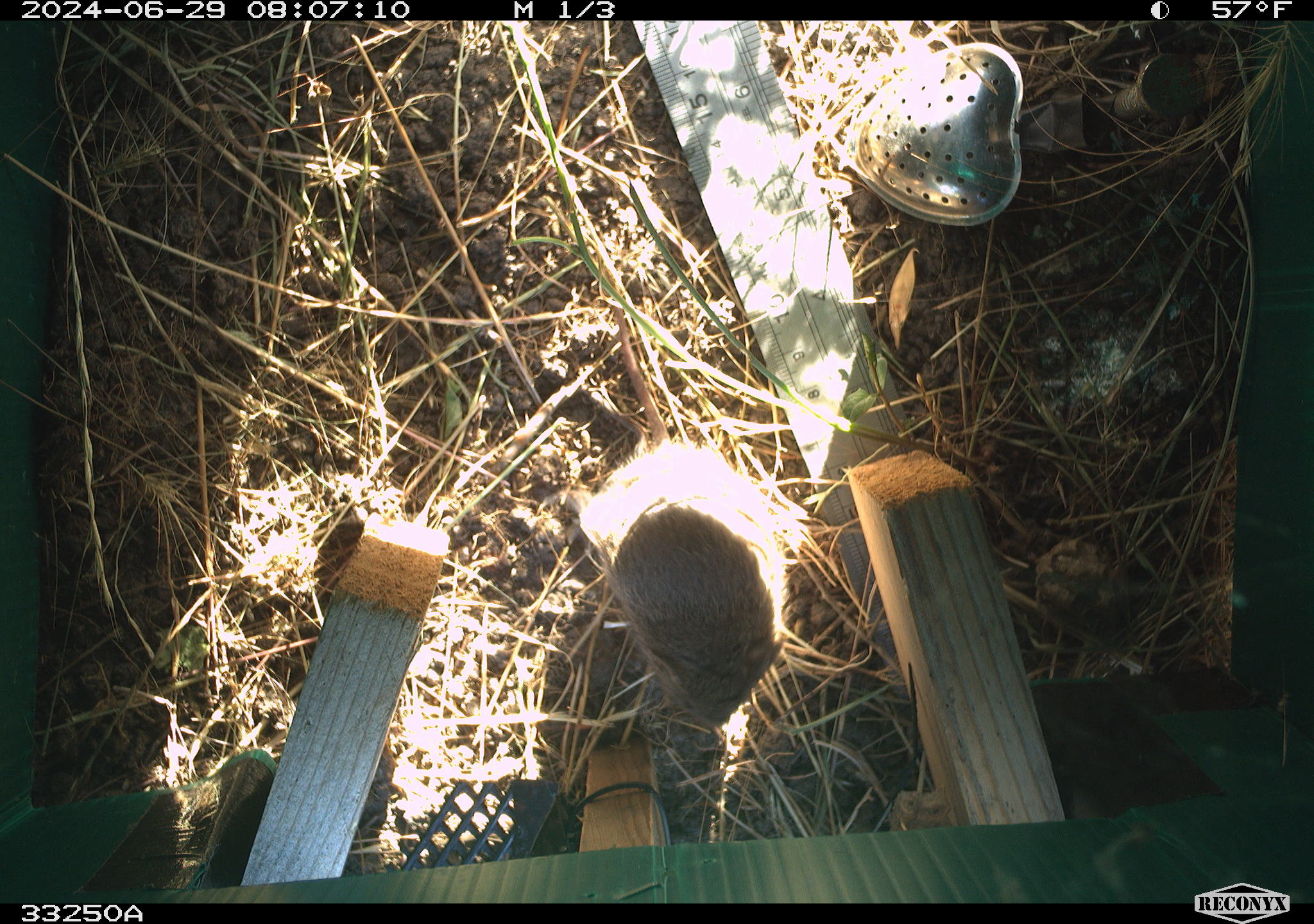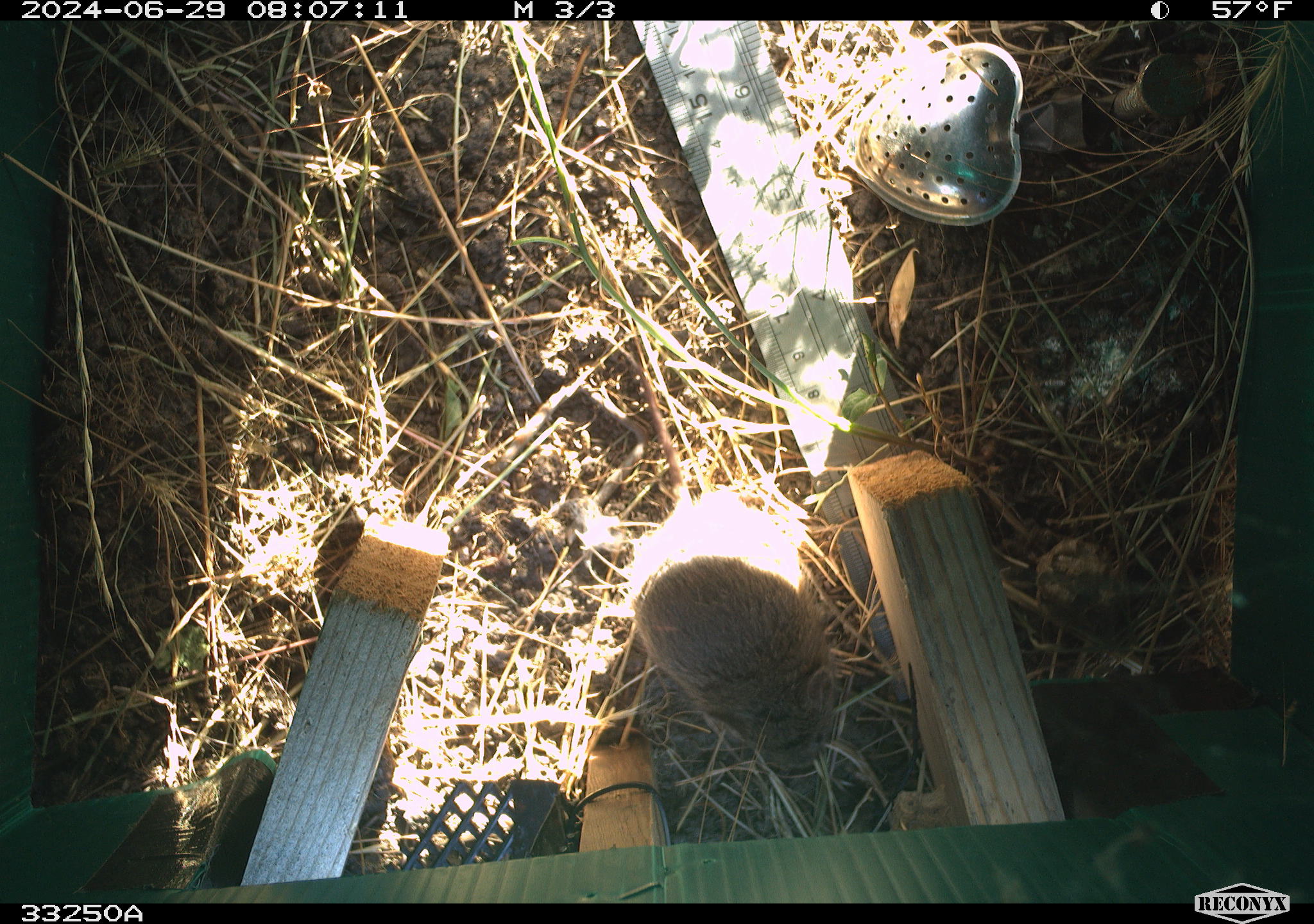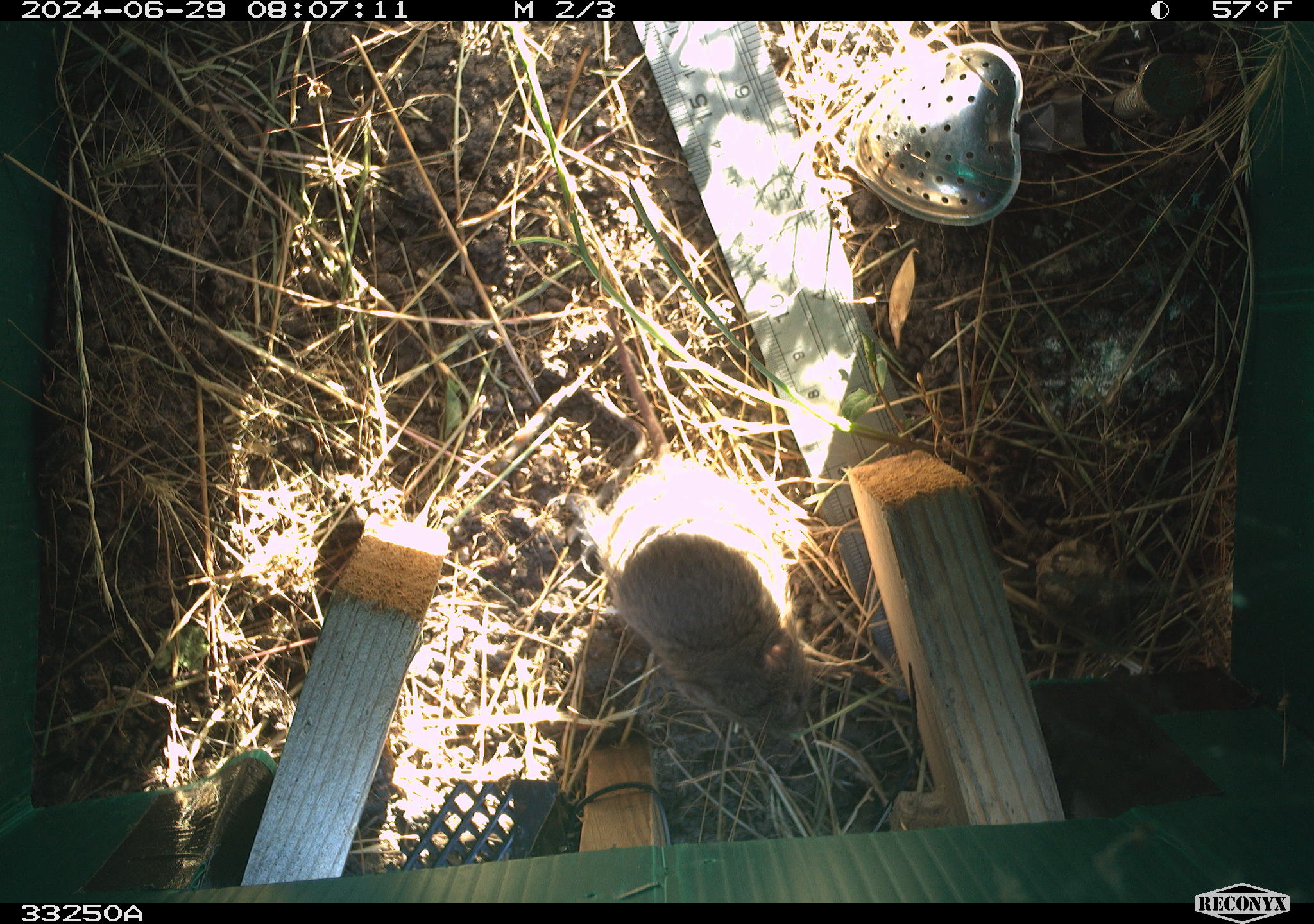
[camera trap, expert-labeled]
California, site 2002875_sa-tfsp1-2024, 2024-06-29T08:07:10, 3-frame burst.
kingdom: Animalia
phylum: Chordata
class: Mammalia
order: Rodentia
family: Cricetidae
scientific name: Arvicolinae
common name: voles, lemmings, and muskrats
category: arvicolinae subfamily